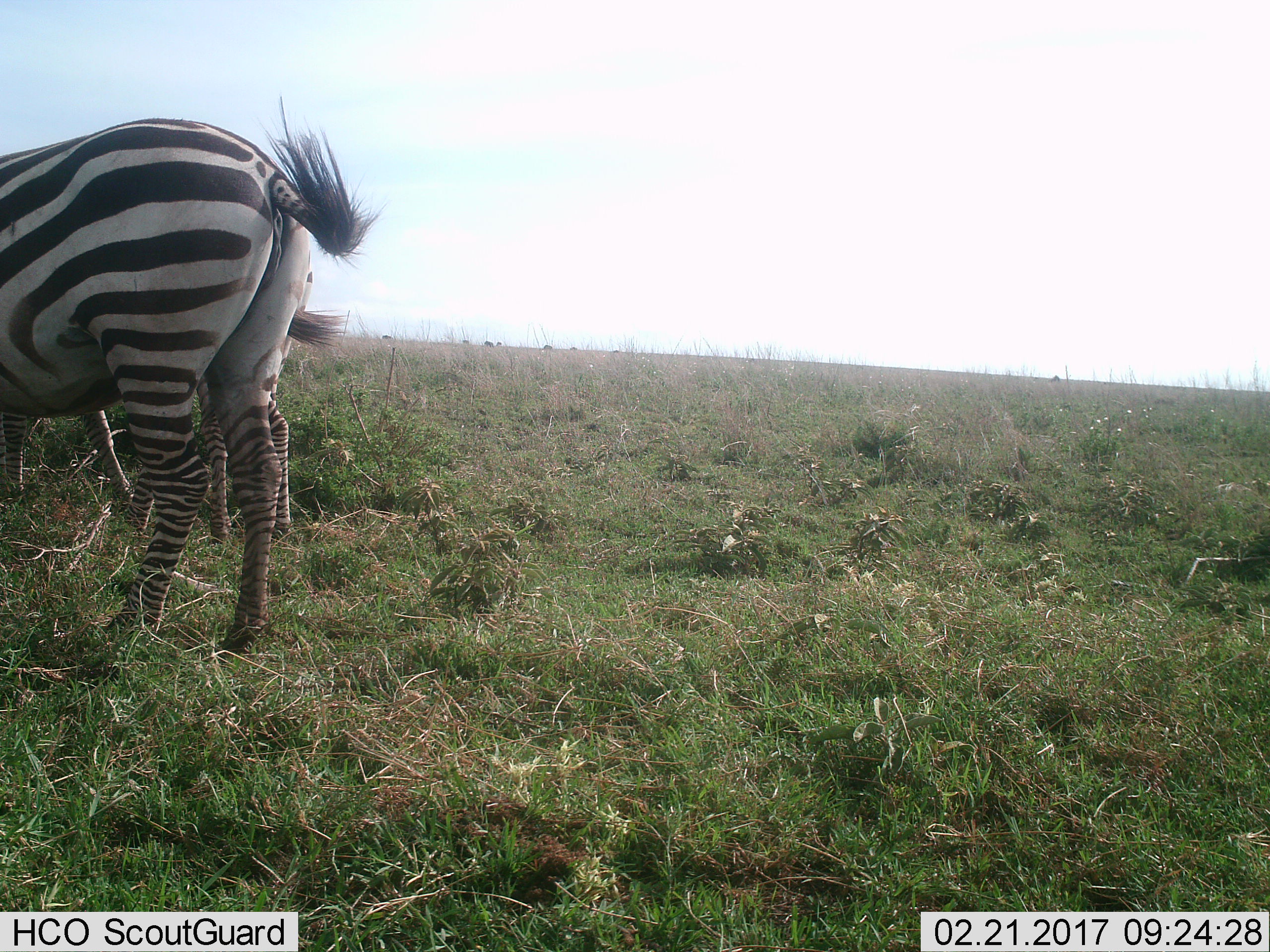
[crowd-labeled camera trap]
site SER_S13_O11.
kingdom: Animalia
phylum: Chordata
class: Mammalia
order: Perissodactyla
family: Equidae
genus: Equus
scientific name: Equus quagga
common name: plains zebra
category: zebraplains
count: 2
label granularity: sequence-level